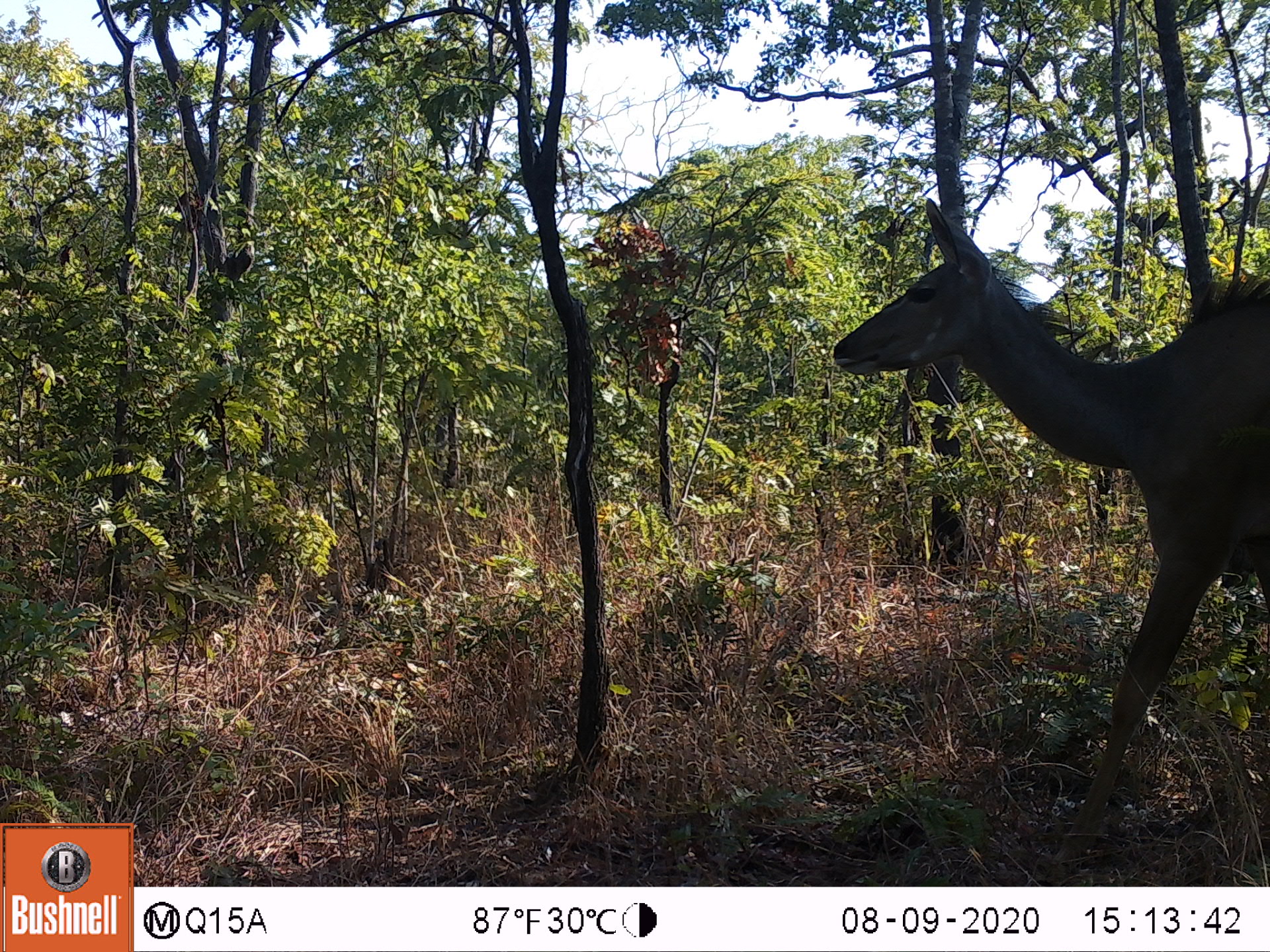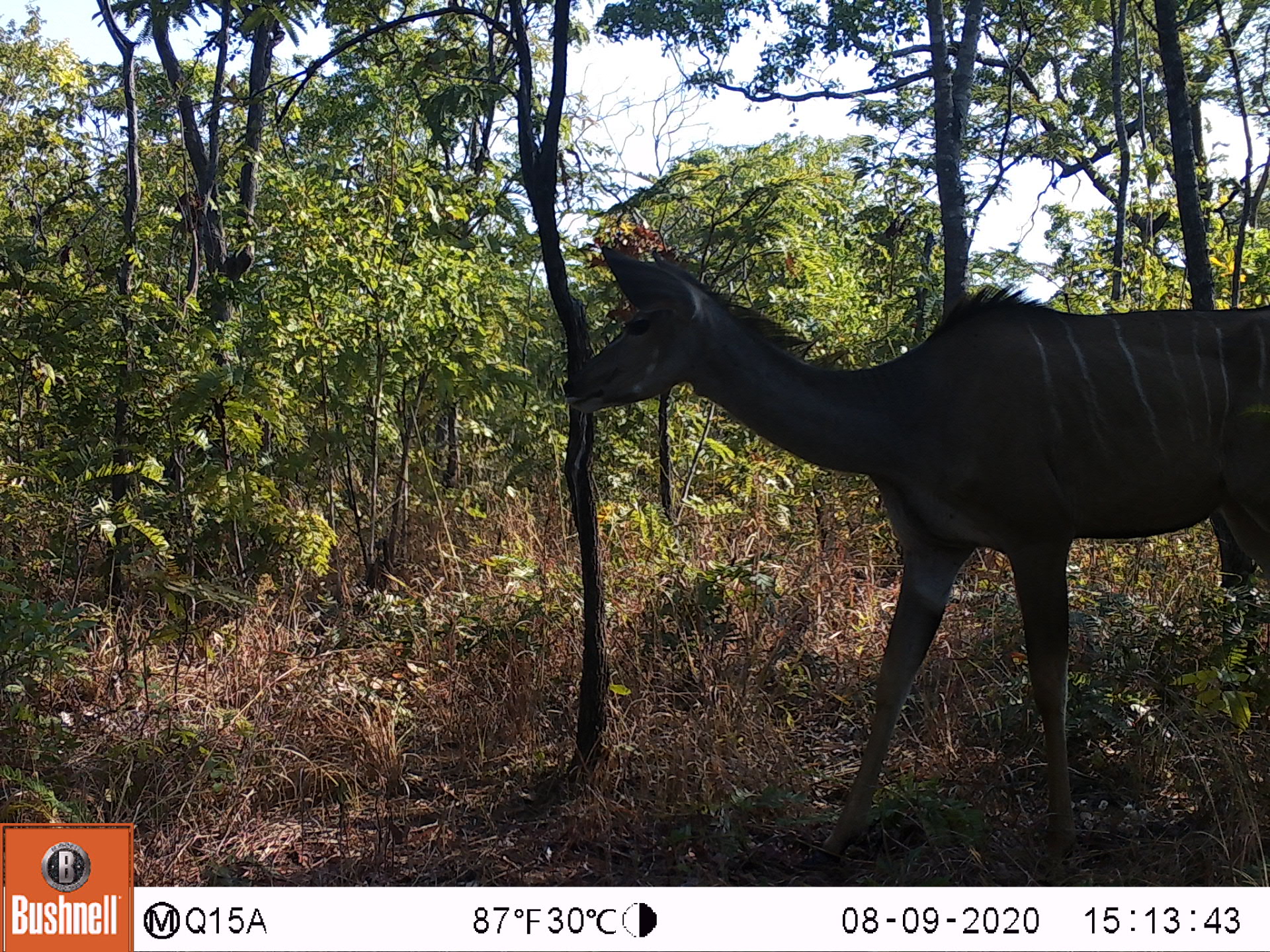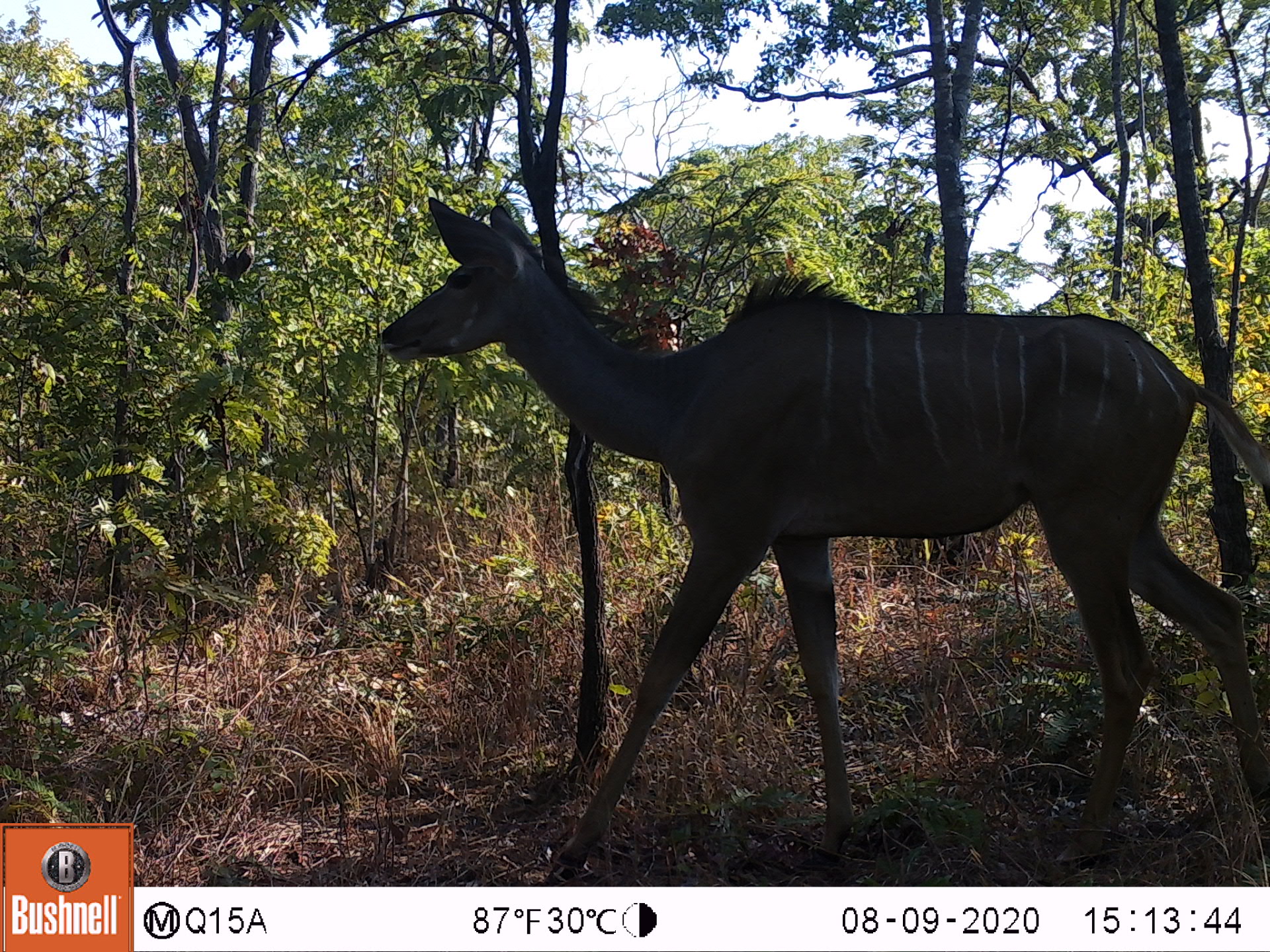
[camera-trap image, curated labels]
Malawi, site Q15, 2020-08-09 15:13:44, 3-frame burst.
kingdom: Animalia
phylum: Chordata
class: Mammalia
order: Artiodactyla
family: Bovidae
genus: Tragelaphus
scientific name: Tragelaphus strepsiceros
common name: greater kudu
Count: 1.